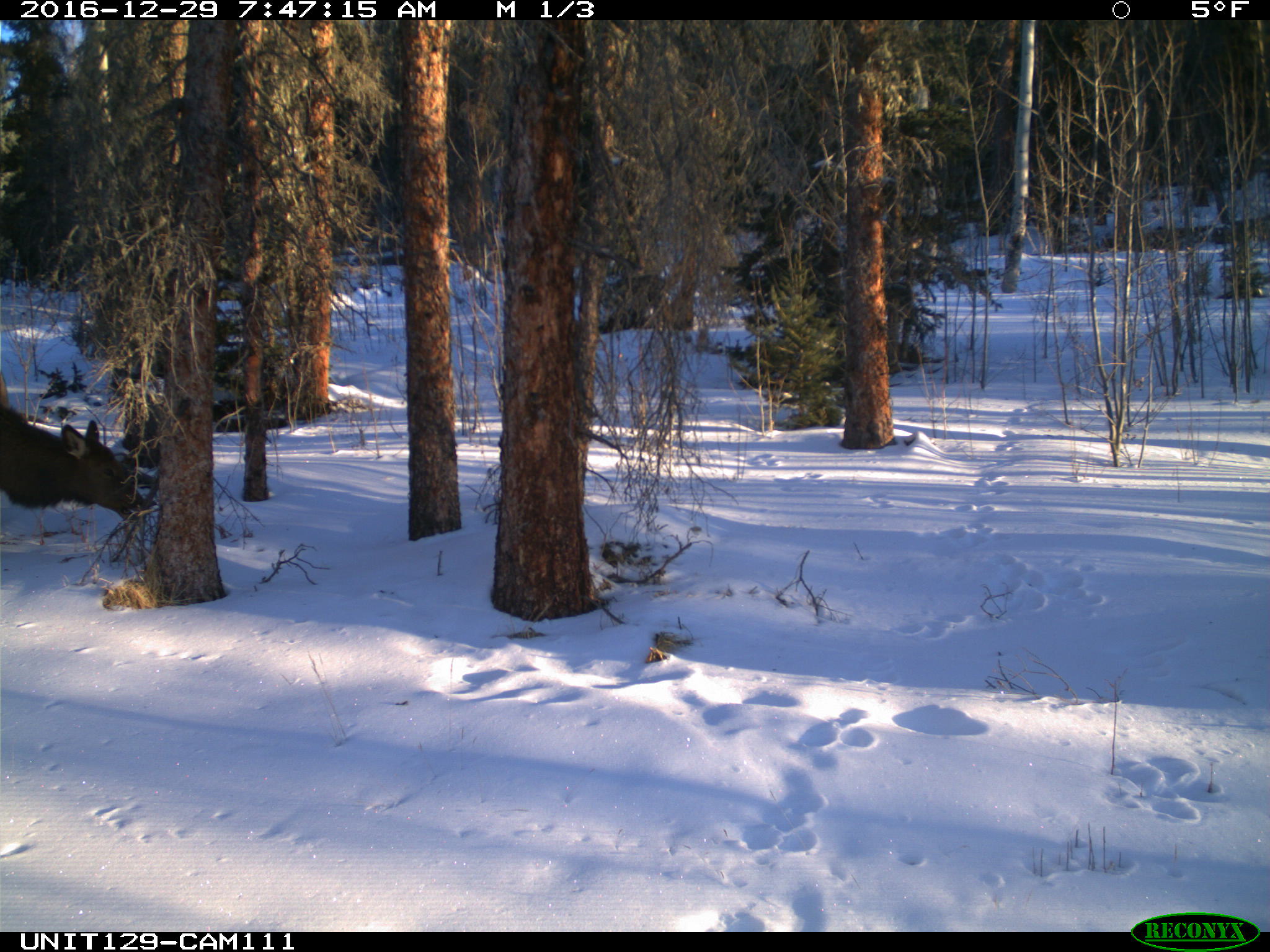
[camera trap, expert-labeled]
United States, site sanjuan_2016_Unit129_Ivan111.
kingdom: Animalia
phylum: Chordata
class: Mammalia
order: Artiodactyla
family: Cervidae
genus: Cervus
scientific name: Cervus elaphus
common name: red deer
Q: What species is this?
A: Cervus elaphus (red deer).